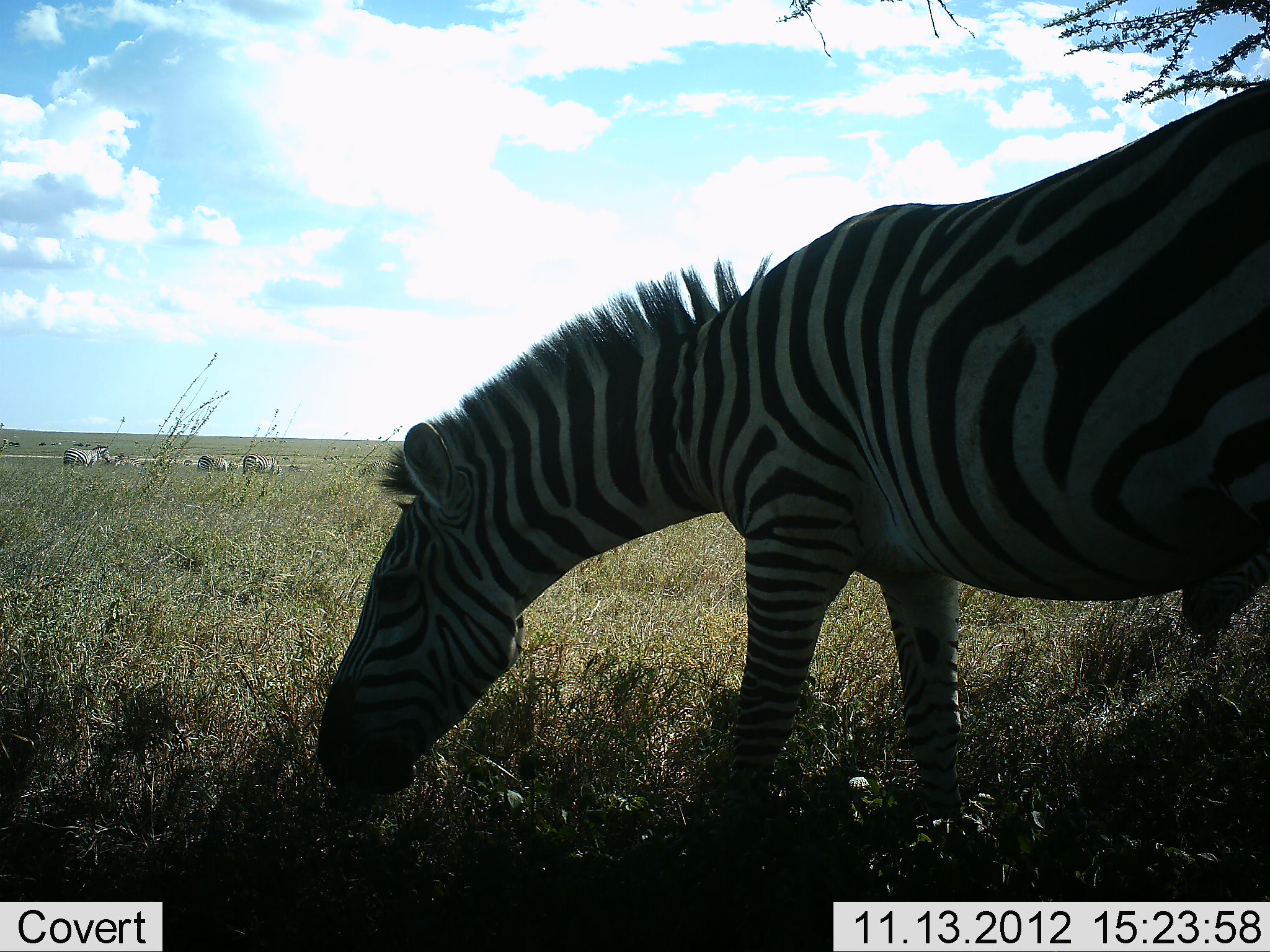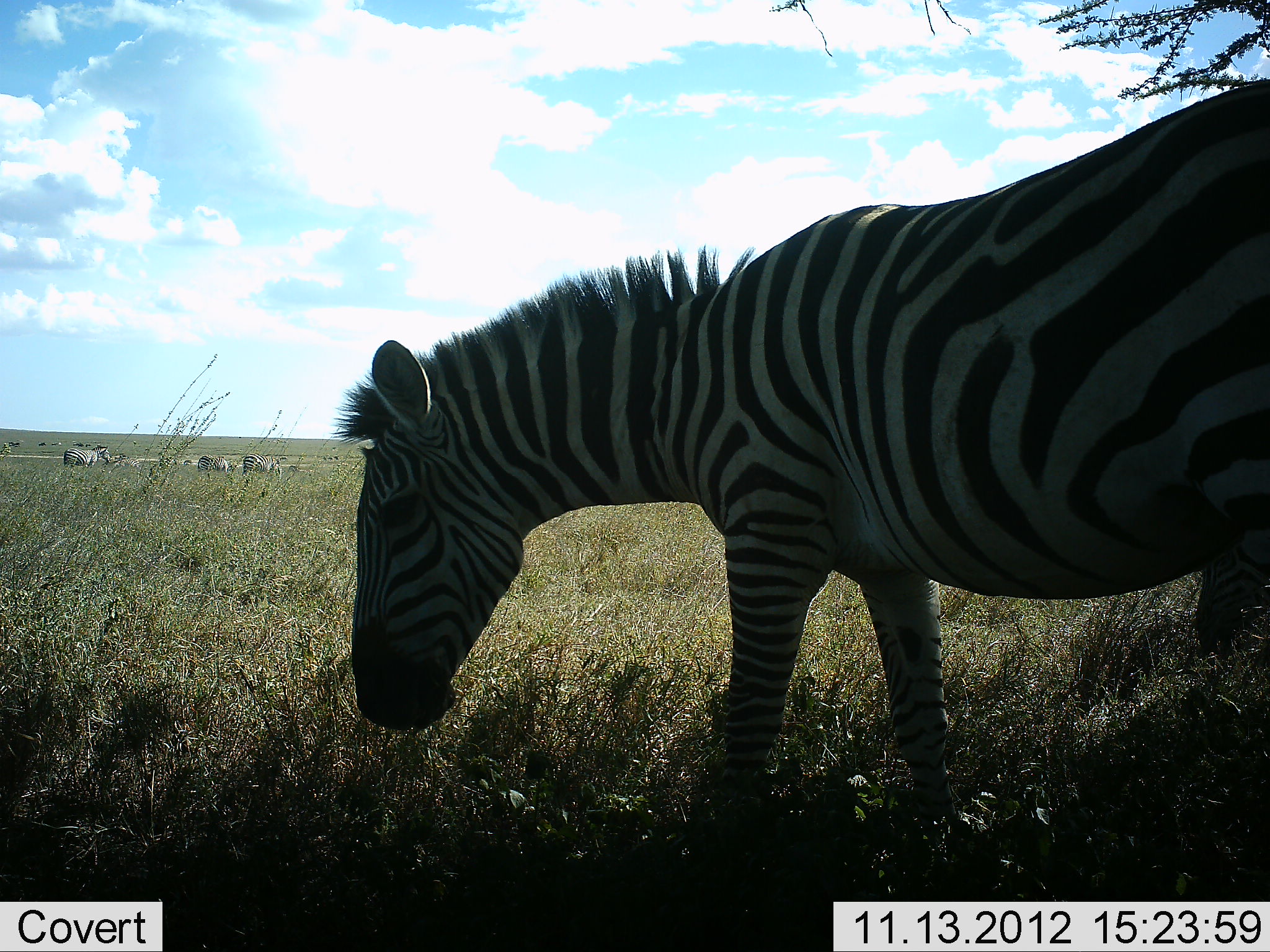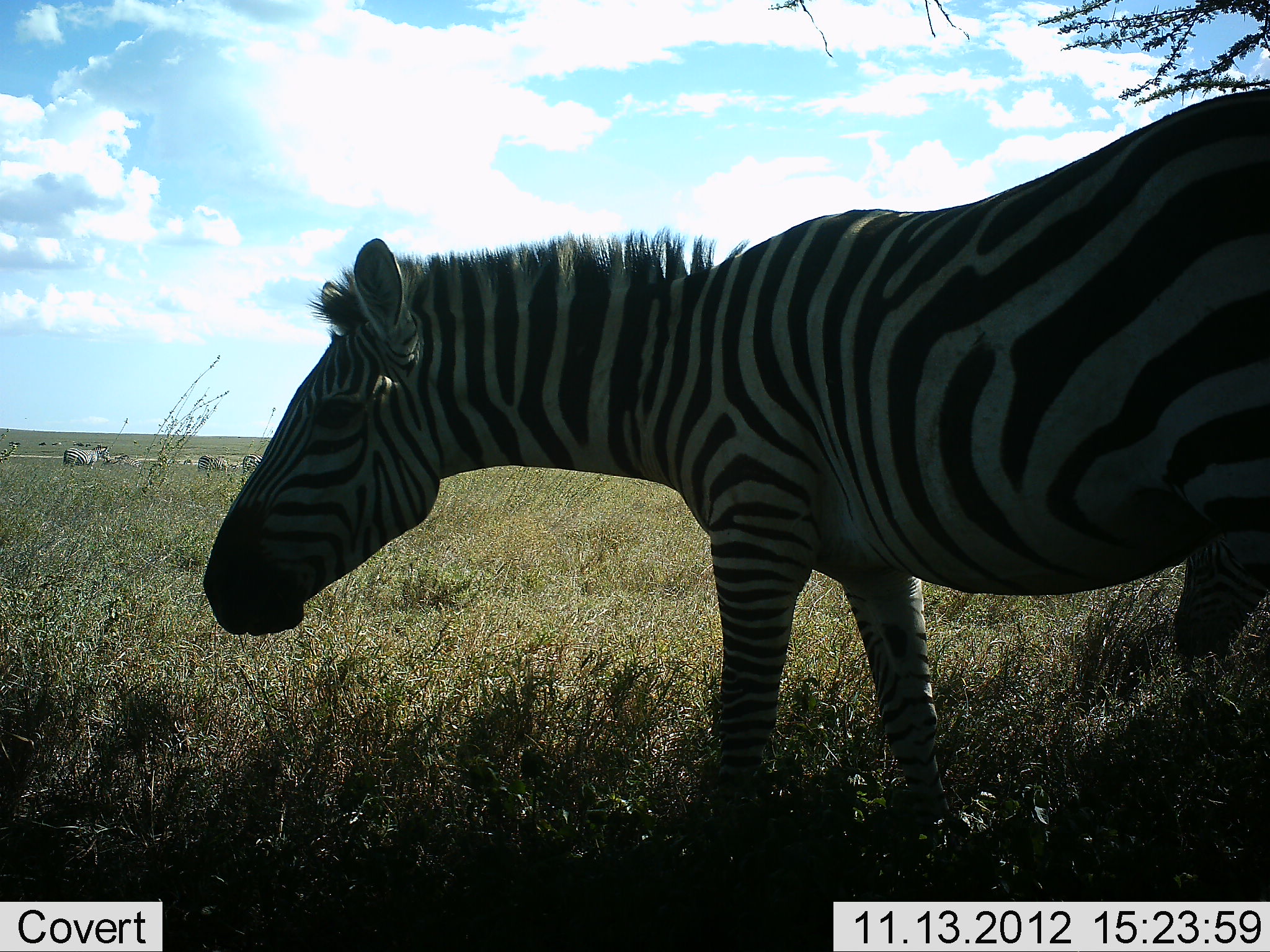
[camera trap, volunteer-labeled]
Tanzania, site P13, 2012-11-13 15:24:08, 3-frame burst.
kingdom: Animalia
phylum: Chordata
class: Mammalia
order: Perissodactyla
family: Equidae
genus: Equus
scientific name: Equus quagga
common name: plains zebra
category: zebra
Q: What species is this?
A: Zebra (plains zebra) (Equus quagga).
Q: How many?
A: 4.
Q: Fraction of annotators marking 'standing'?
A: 60%.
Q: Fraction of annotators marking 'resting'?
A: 0%.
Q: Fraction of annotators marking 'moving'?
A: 0%.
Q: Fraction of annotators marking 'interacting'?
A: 0%.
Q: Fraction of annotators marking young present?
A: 0%.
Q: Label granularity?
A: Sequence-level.